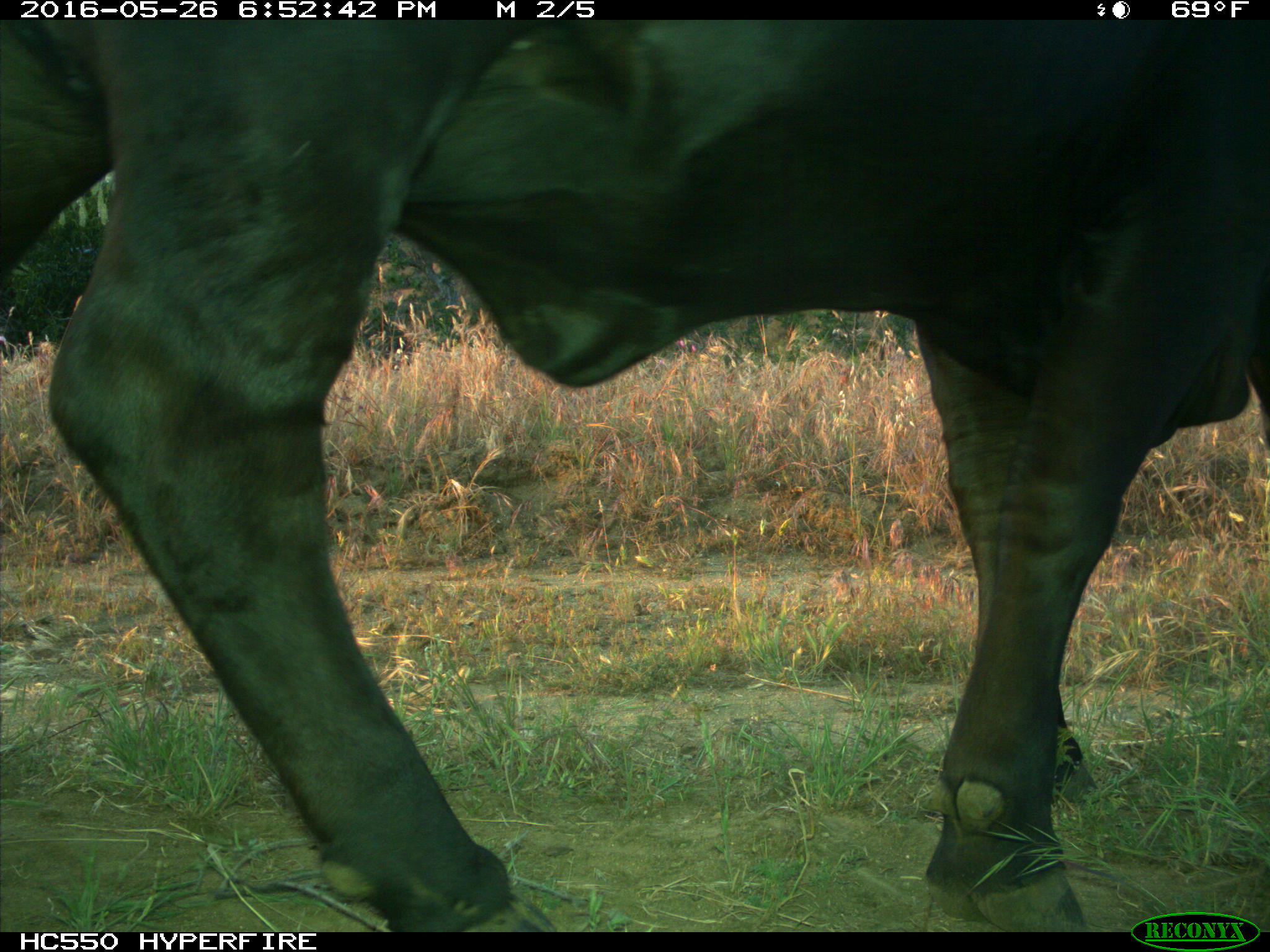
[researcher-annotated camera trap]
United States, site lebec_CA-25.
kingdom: Animalia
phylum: Chordata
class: Mammalia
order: Artiodactyla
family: Bovidae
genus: Bos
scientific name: Bos taurus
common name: domestic cow